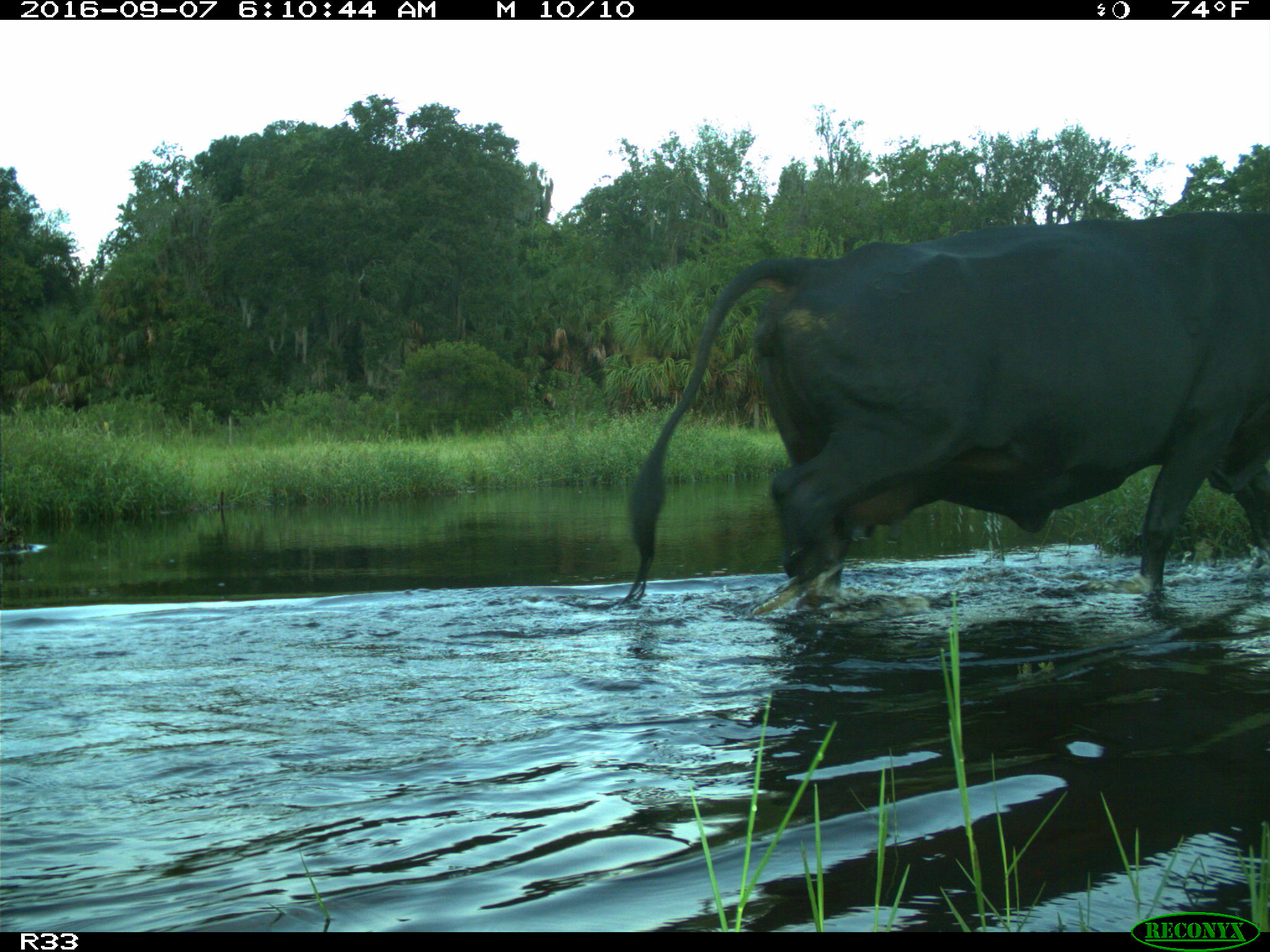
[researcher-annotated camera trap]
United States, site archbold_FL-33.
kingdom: Animalia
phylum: Chordata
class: Mammalia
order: Artiodactyla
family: Bovidae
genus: Bos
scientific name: Bos taurus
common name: domestic cow